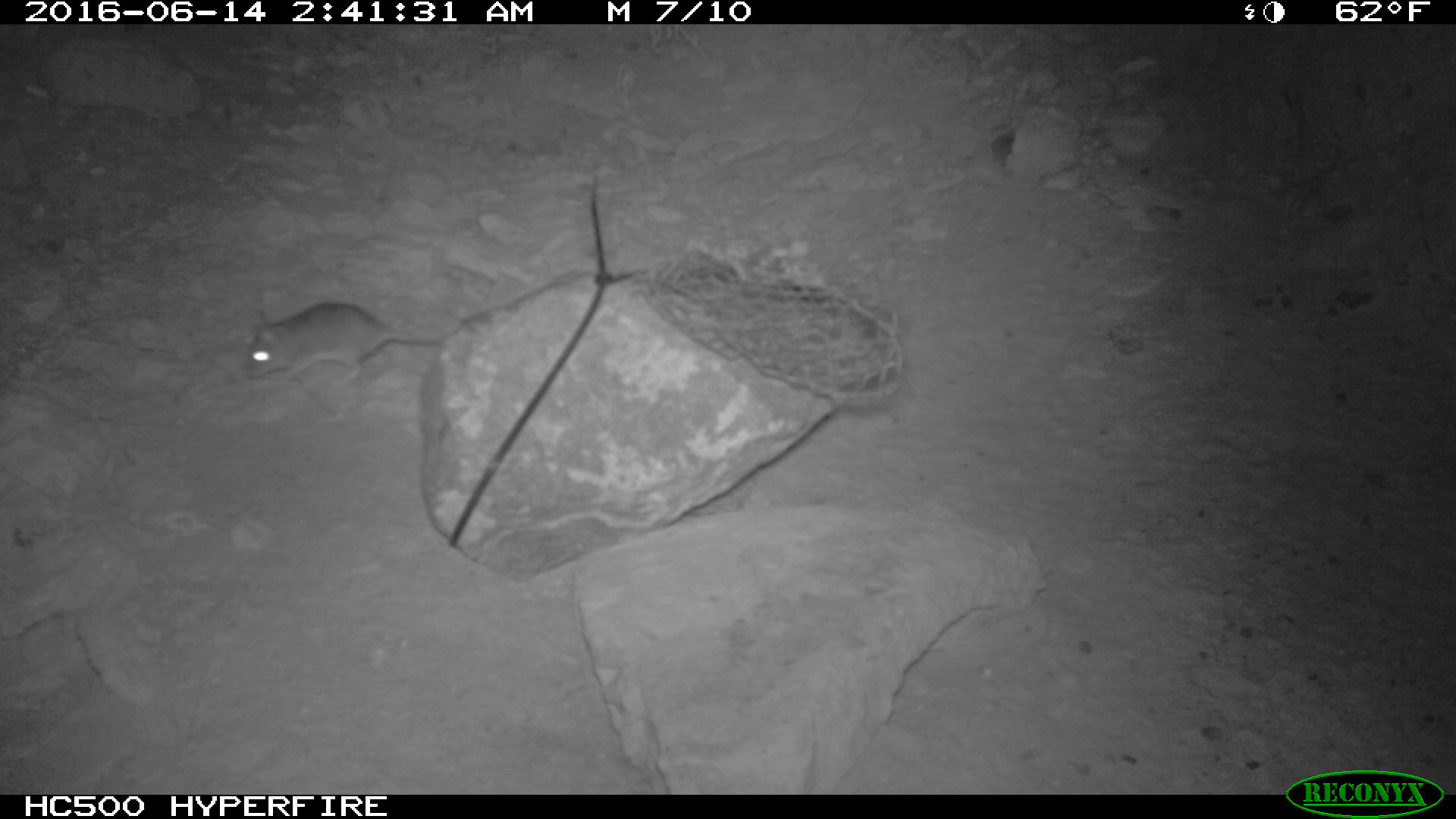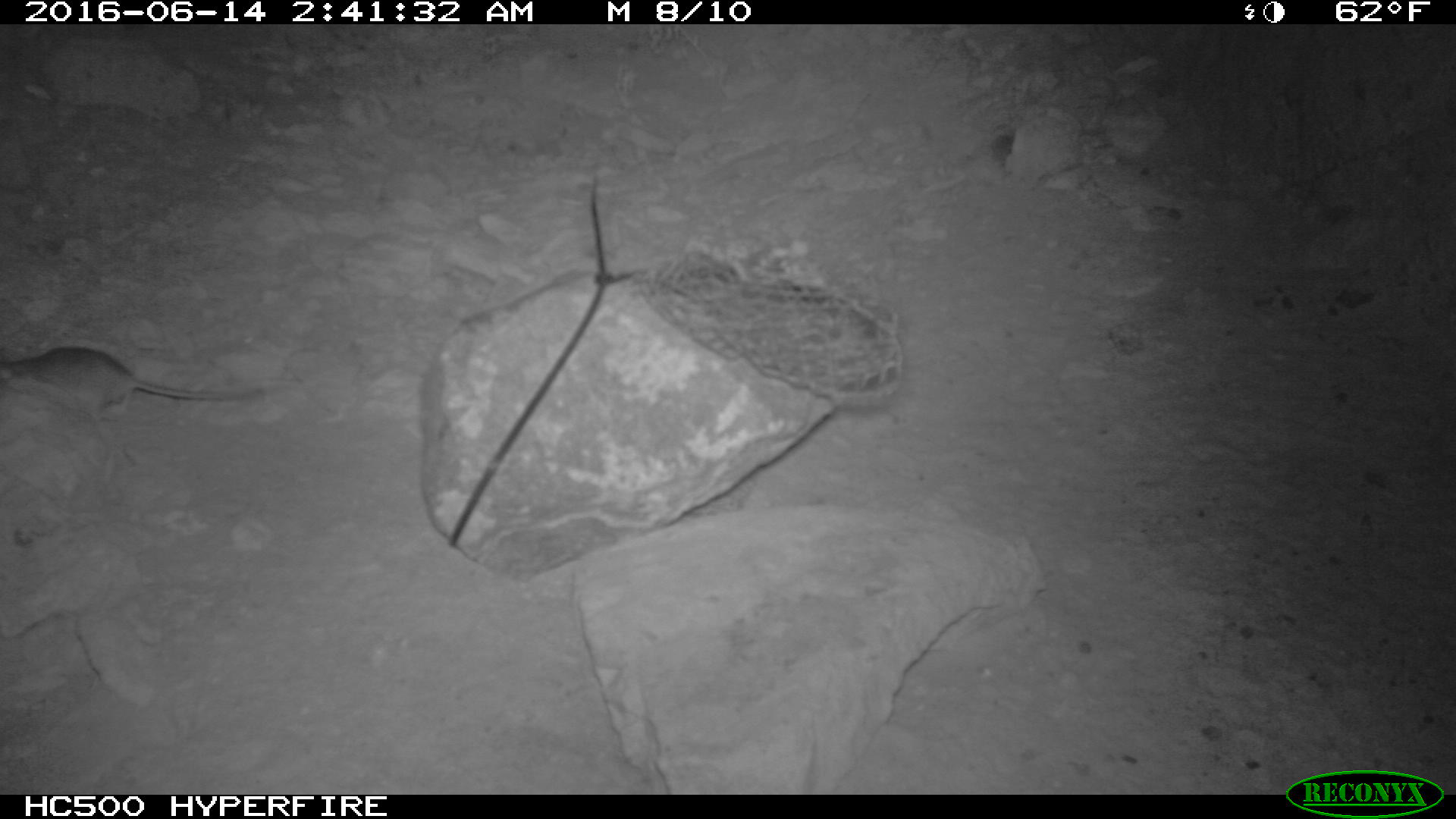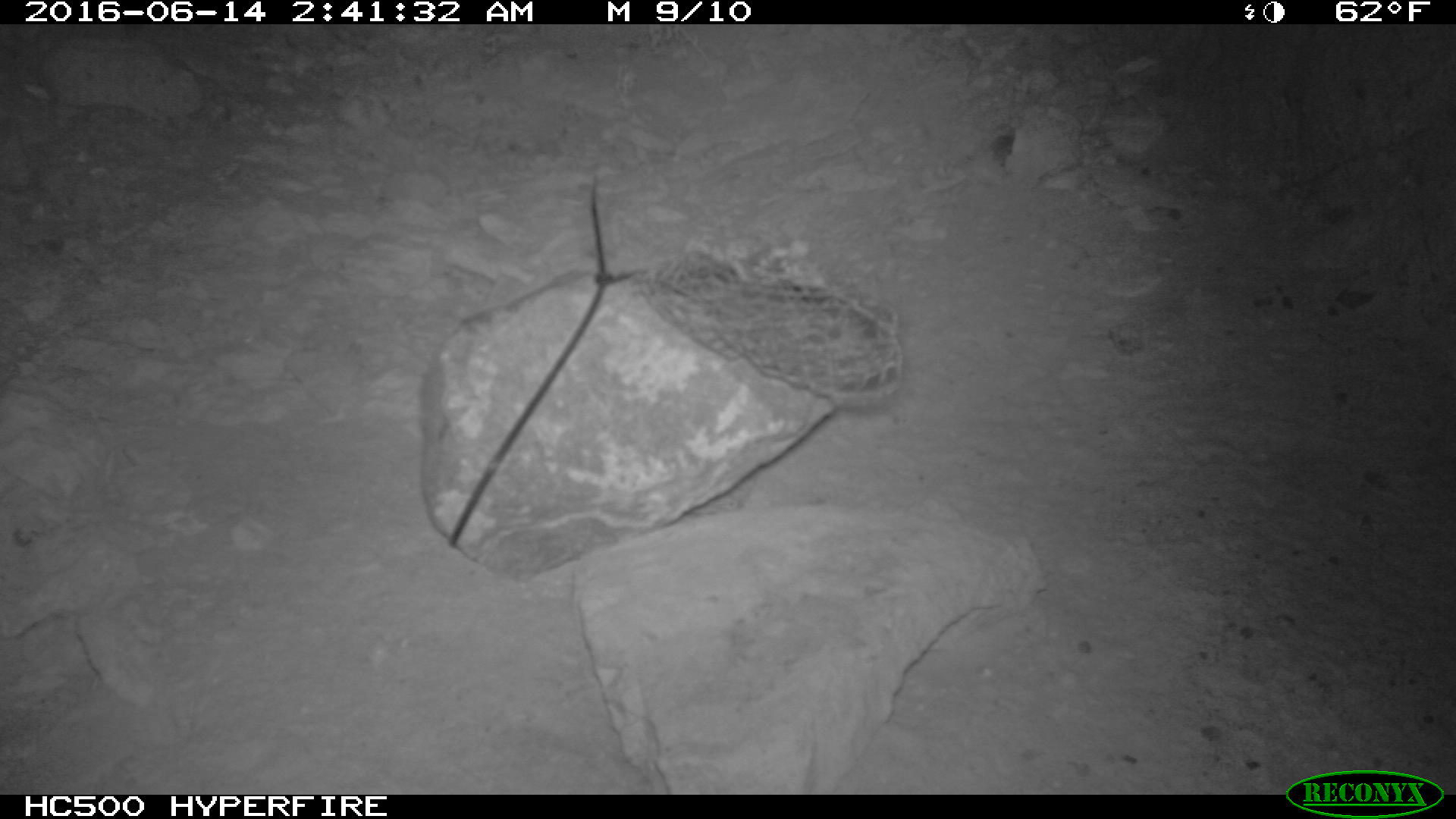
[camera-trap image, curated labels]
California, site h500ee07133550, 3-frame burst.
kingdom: Animalia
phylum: Chordata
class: Mammalia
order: Rodentia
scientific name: Rodentia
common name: rodent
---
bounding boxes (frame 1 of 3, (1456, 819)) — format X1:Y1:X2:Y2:
rodent: 246:303:440:386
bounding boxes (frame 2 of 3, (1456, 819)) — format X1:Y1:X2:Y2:
rodent: 0:344:264:424